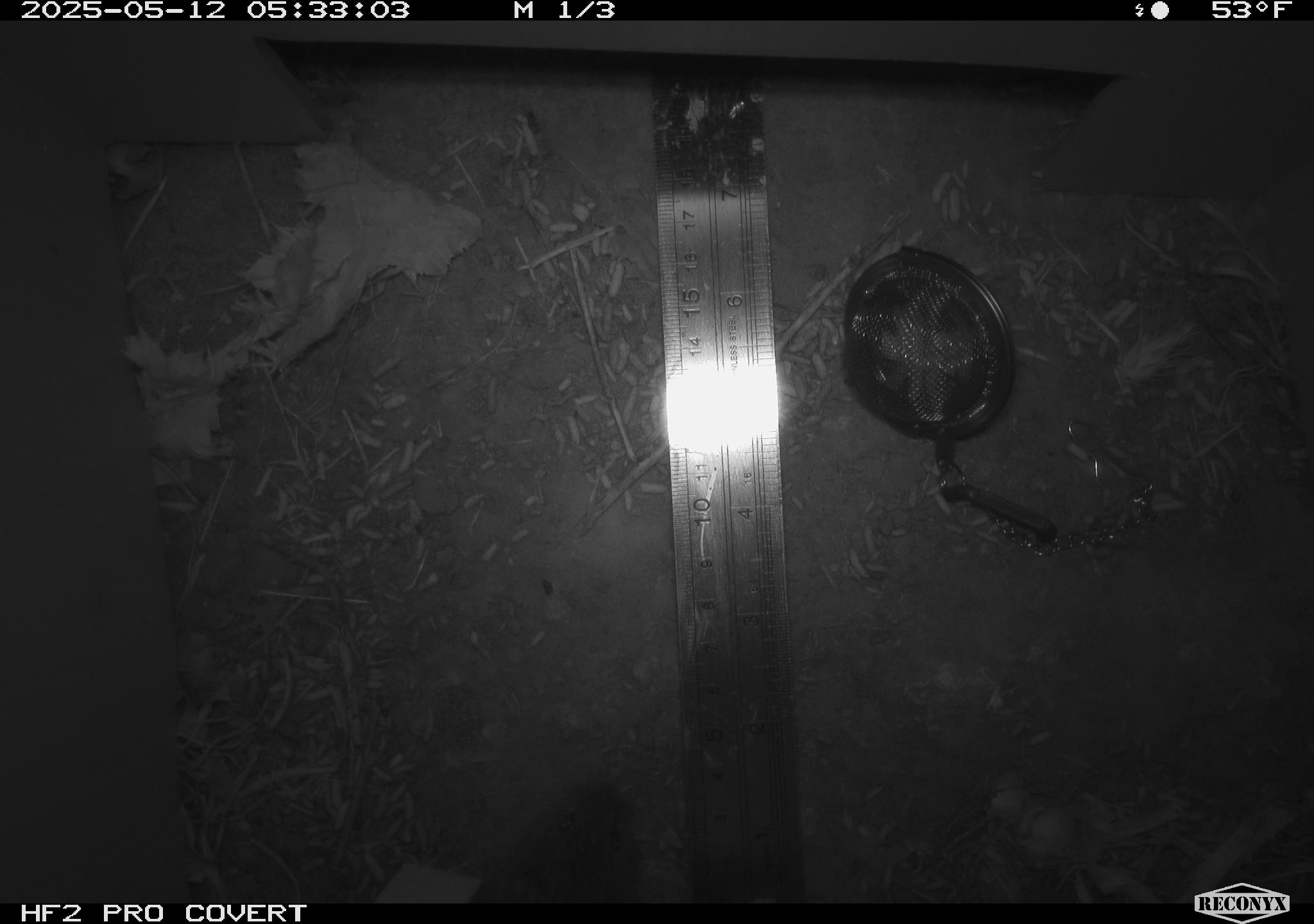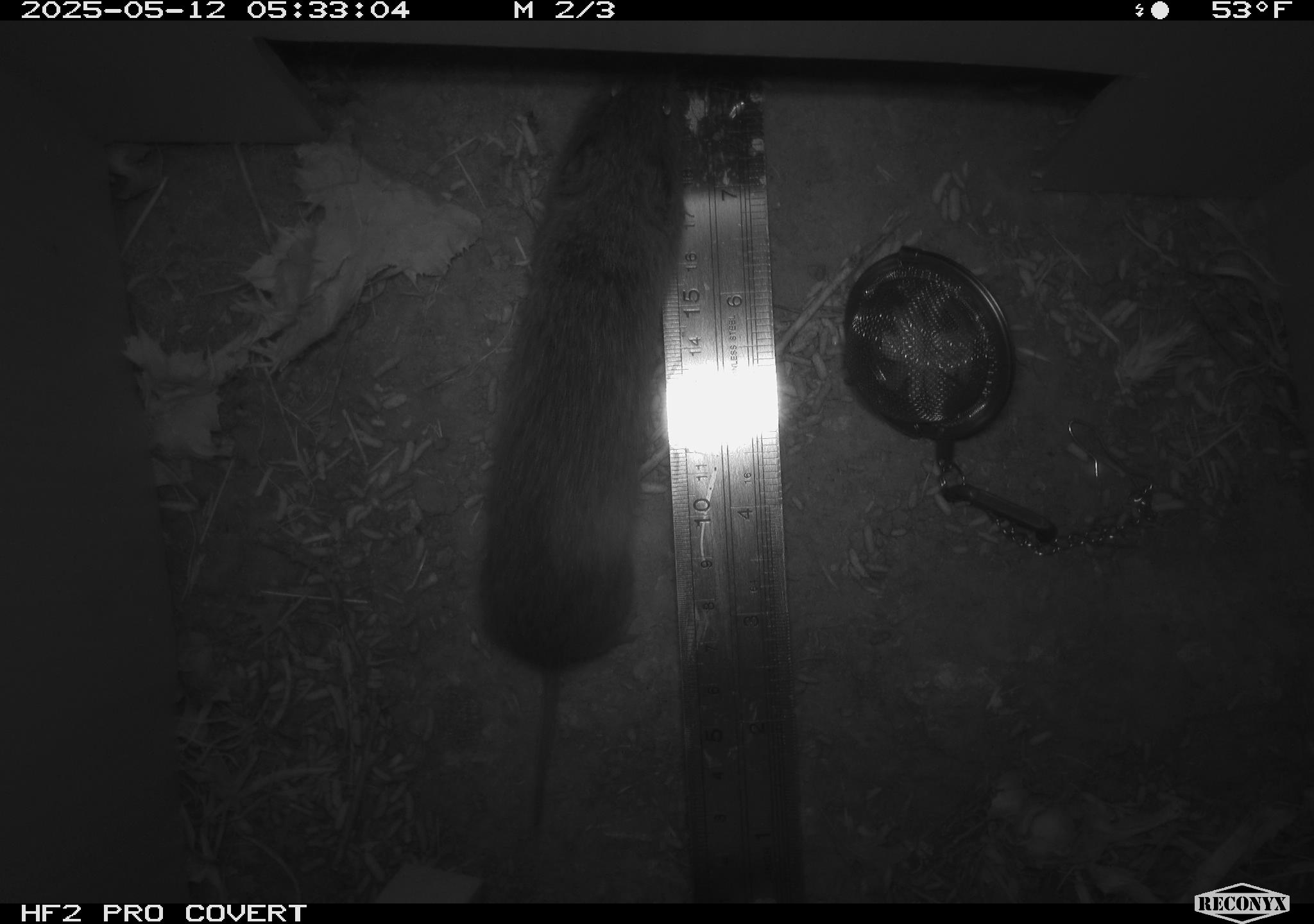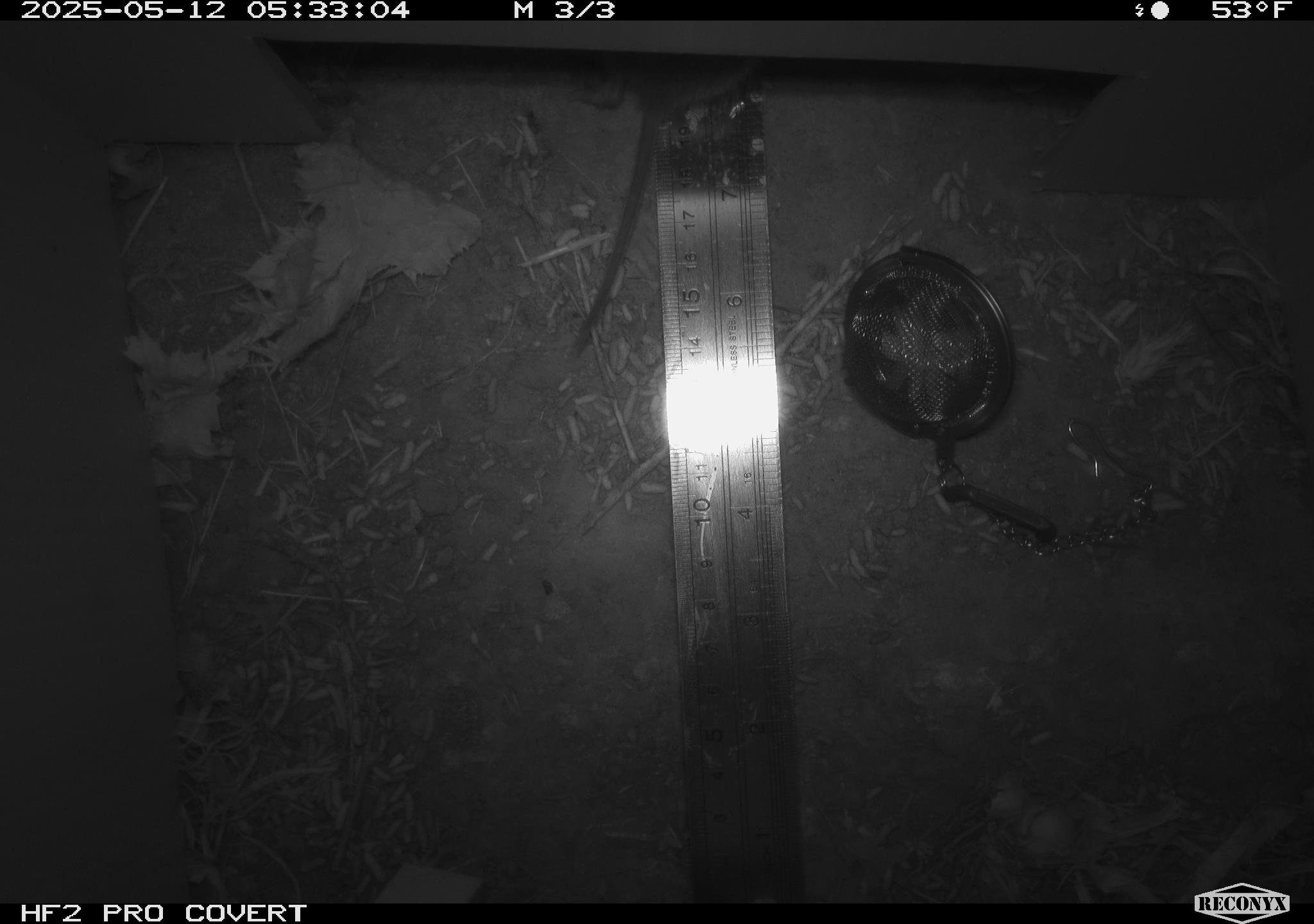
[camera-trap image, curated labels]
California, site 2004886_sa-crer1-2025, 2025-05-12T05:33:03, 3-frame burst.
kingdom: Animalia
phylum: Chordata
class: Mammalia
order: Rodentia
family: Cricetidae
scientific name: Arvicolinae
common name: voles, lemmings, and muskrats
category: arvicolinae subfamily